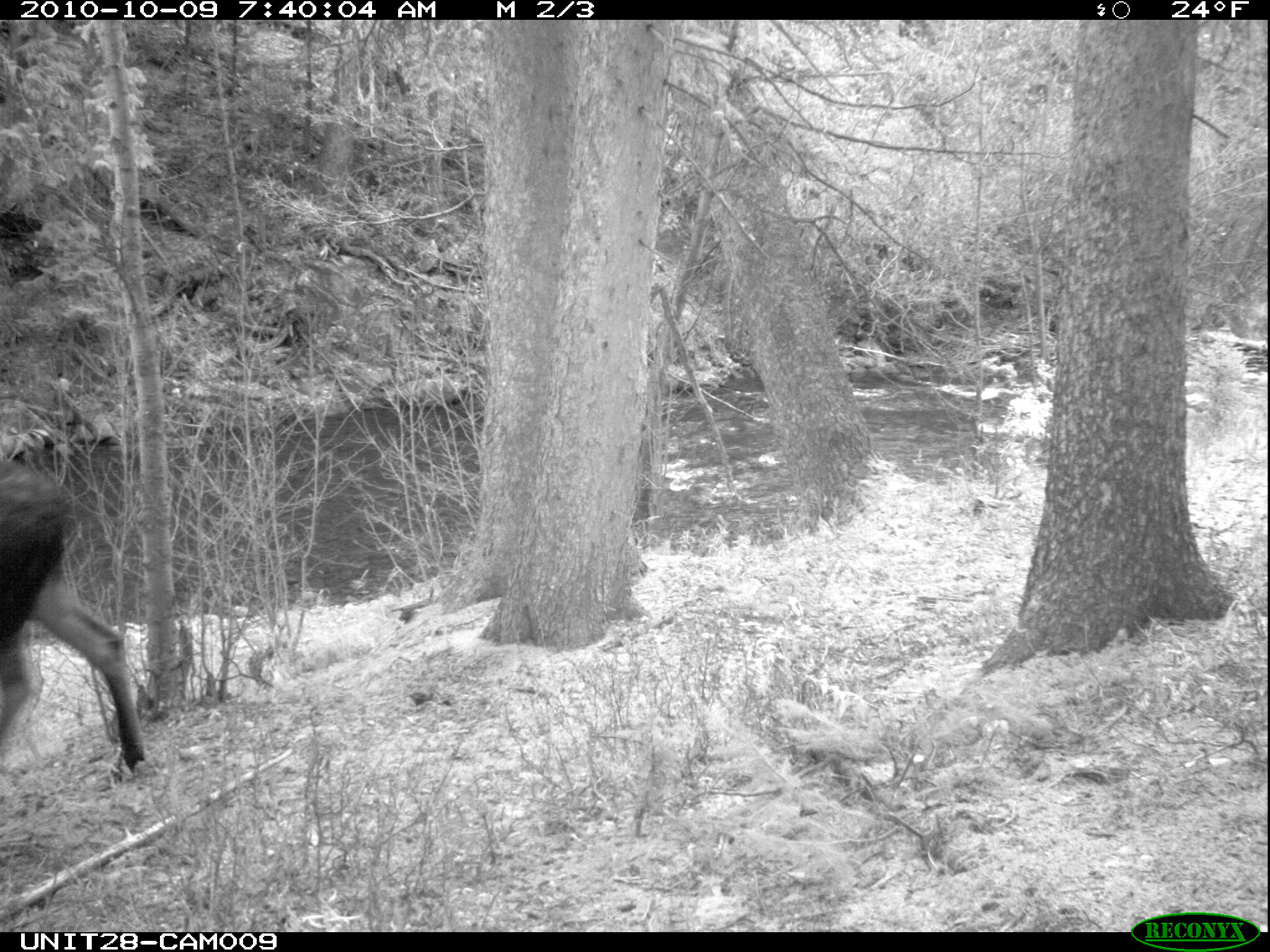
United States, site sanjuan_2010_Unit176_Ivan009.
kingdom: Animalia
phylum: Chordata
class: Mammalia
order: Artiodactyla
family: Cervidae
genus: Alces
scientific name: Alces alces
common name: moose